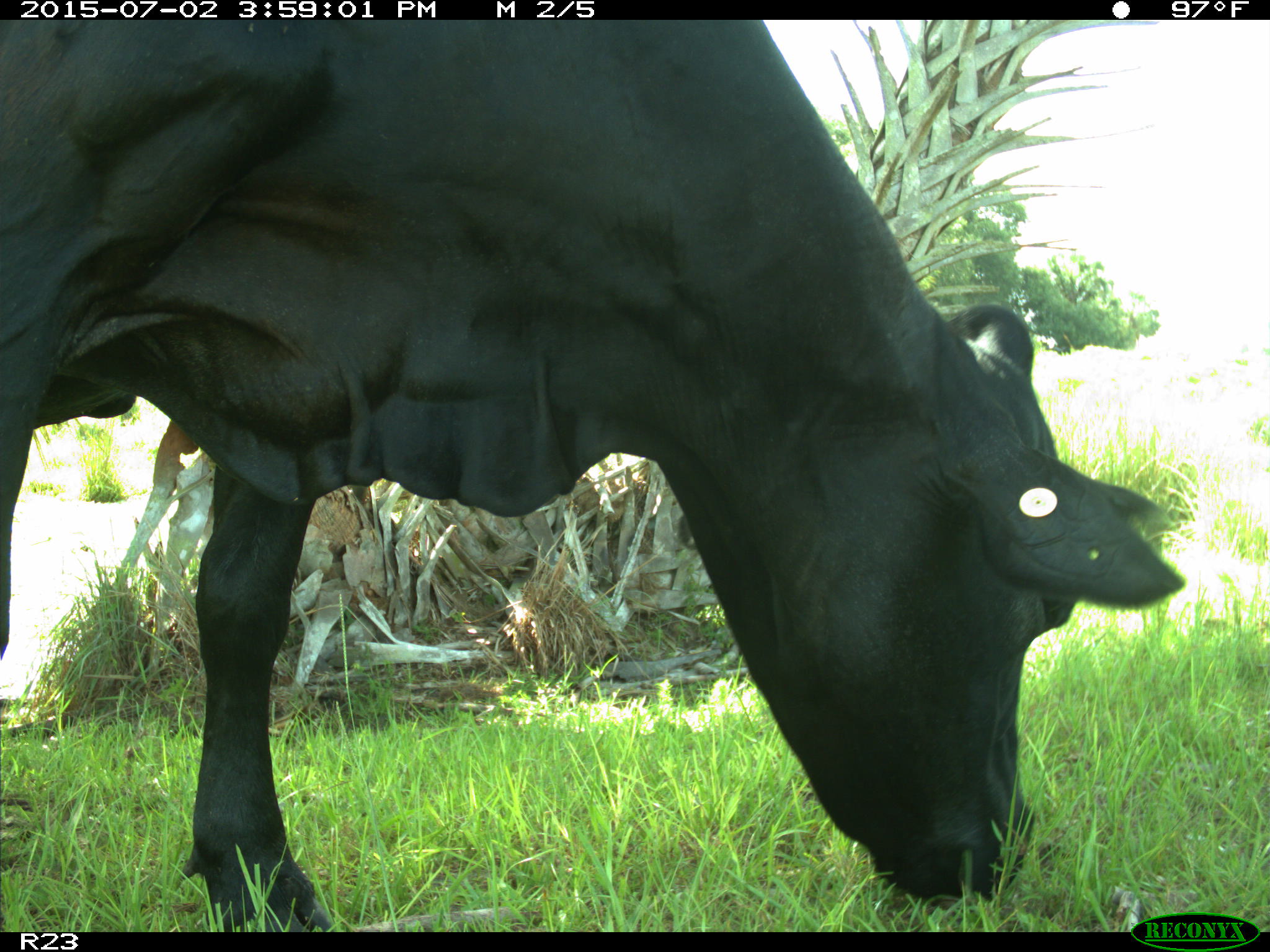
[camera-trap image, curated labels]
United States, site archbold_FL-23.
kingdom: Animalia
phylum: Chordata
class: Mammalia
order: Artiodactyla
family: Bovidae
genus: Bos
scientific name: Bos taurus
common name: domestic cow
Bos taurus (domestic cow).